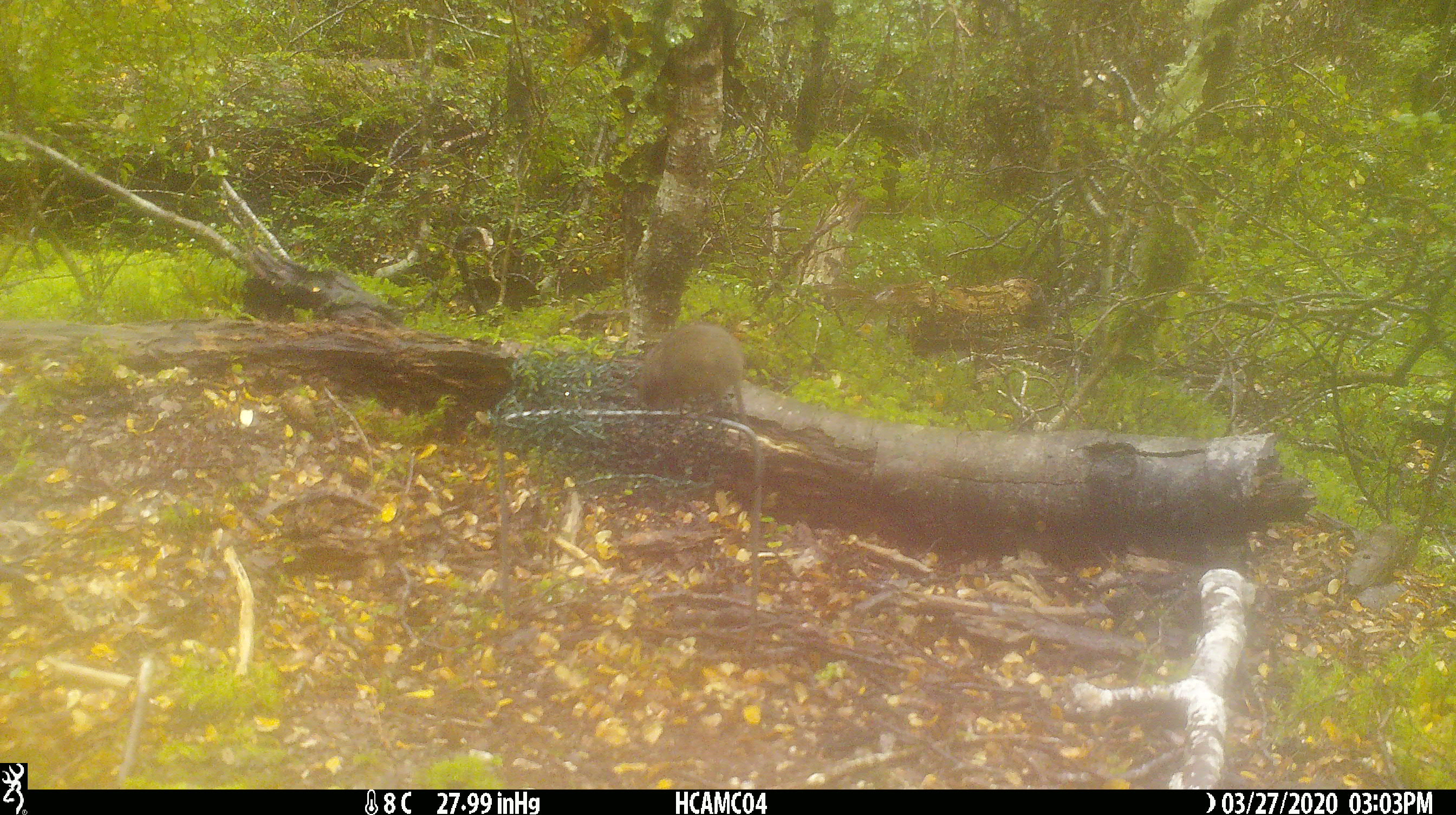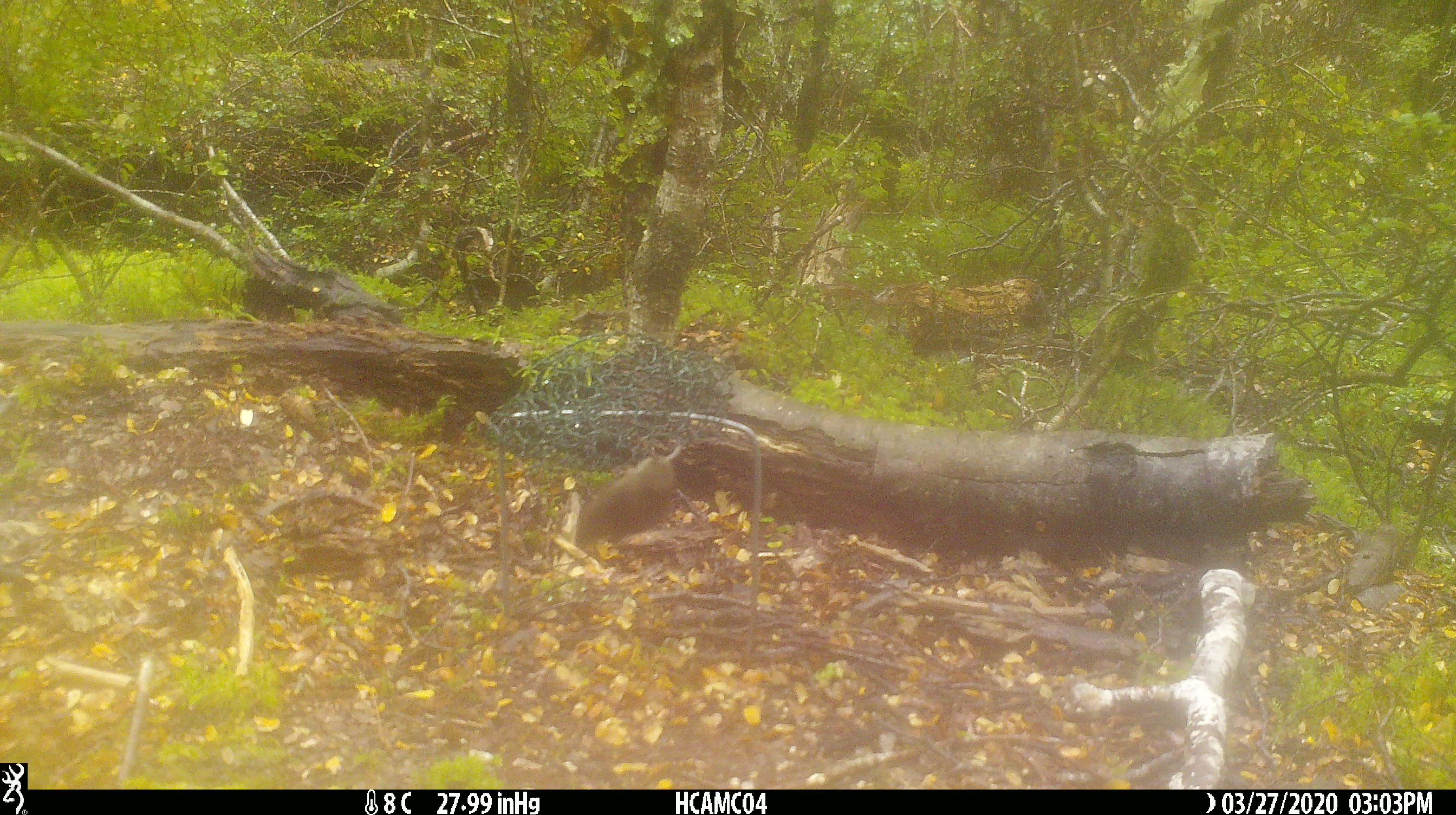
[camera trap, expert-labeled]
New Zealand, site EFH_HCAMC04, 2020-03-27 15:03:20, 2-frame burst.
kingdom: Animalia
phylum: Chordata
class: Mammalia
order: Rodentia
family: Muridae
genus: Mus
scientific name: Mus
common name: mouse